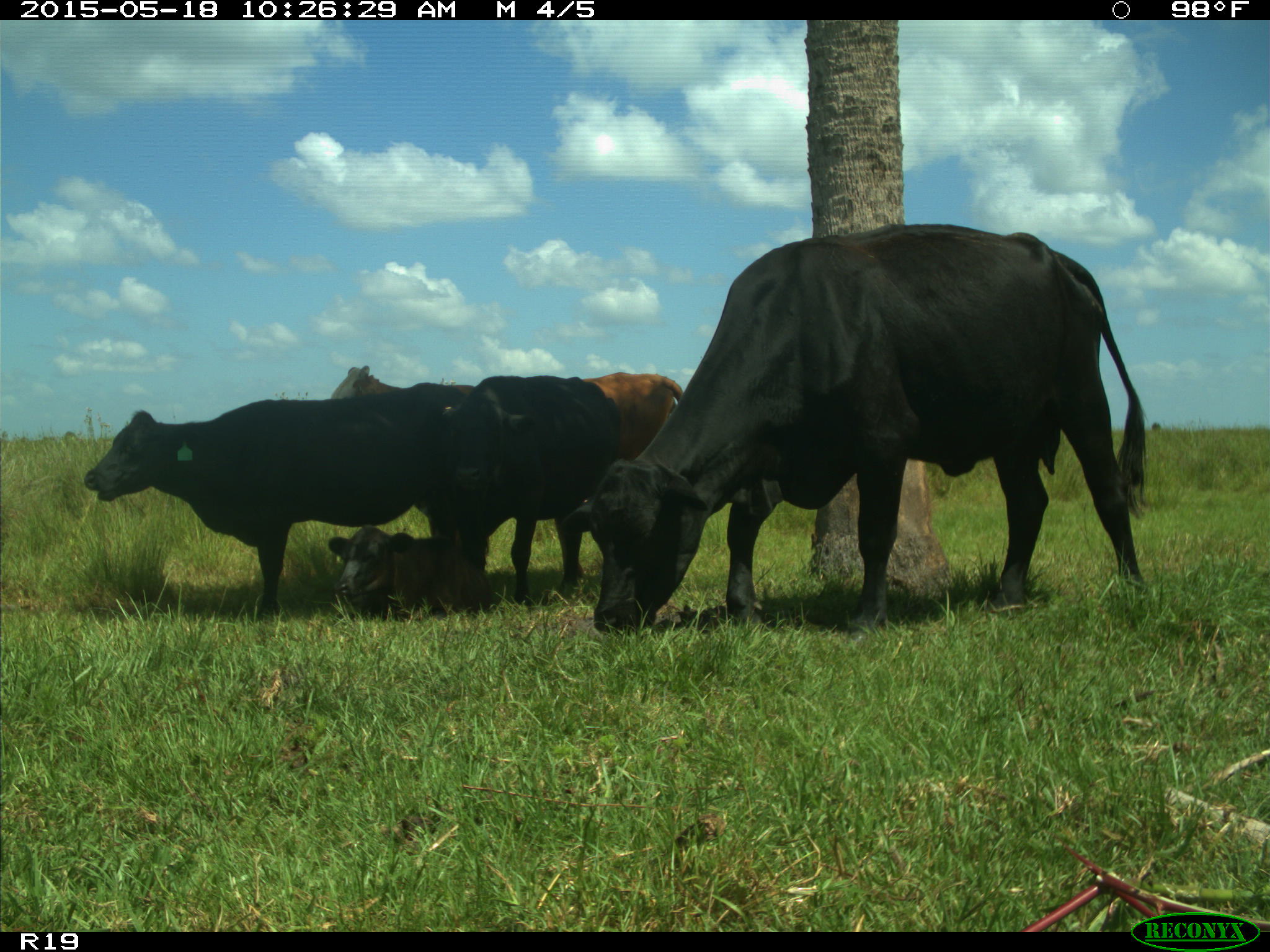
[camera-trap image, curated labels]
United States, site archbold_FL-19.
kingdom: Animalia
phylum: Chordata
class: Mammalia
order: Artiodactyla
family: Bovidae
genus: Bos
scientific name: Bos taurus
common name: domestic cow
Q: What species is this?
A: Bos taurus (domestic cow).